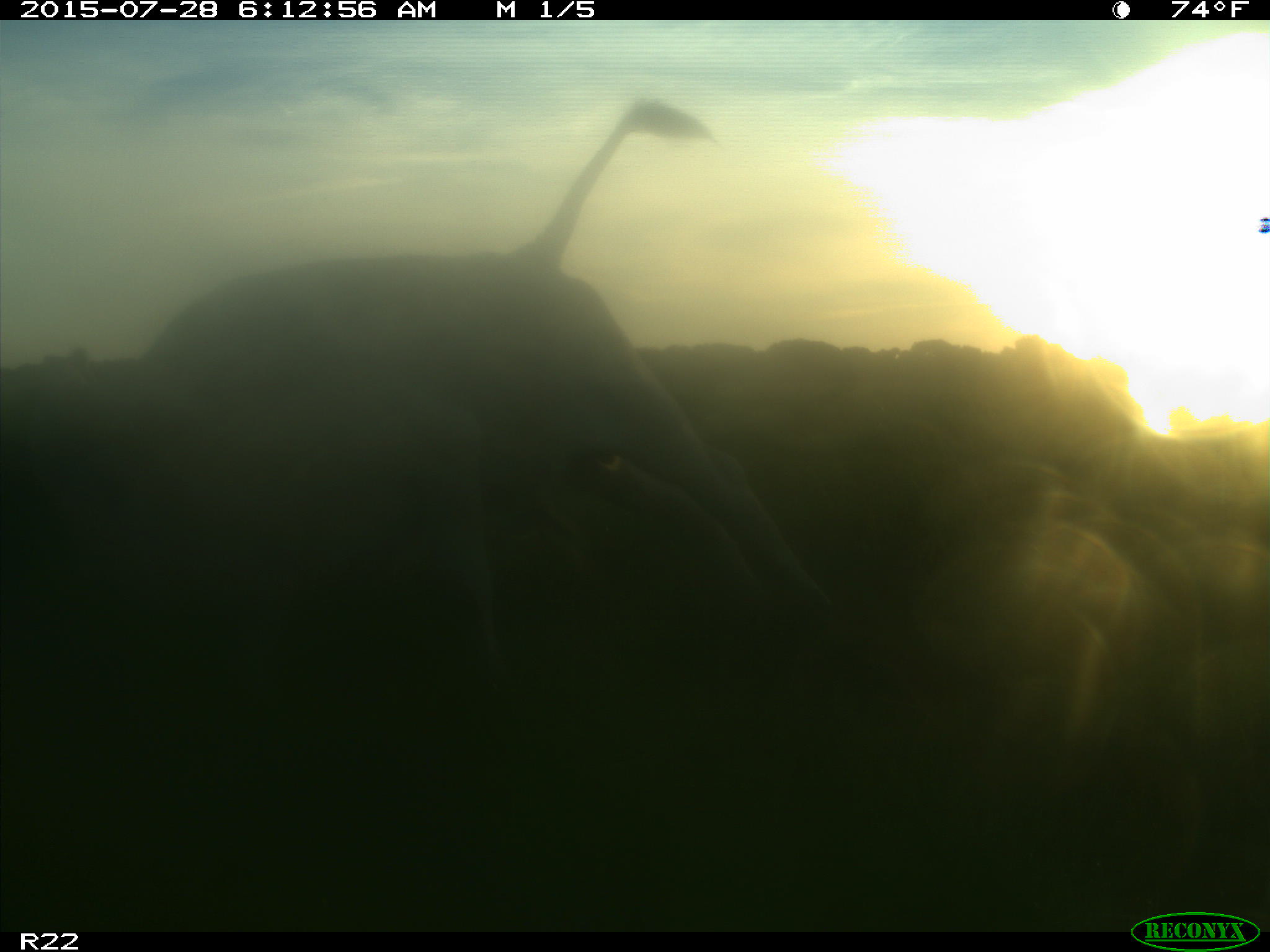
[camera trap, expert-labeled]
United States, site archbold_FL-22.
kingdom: Animalia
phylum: Chordata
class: Mammalia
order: Artiodactyla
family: Bovidae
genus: Bos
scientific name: Bos taurus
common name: domestic cow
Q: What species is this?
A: Bos taurus (domestic cow).